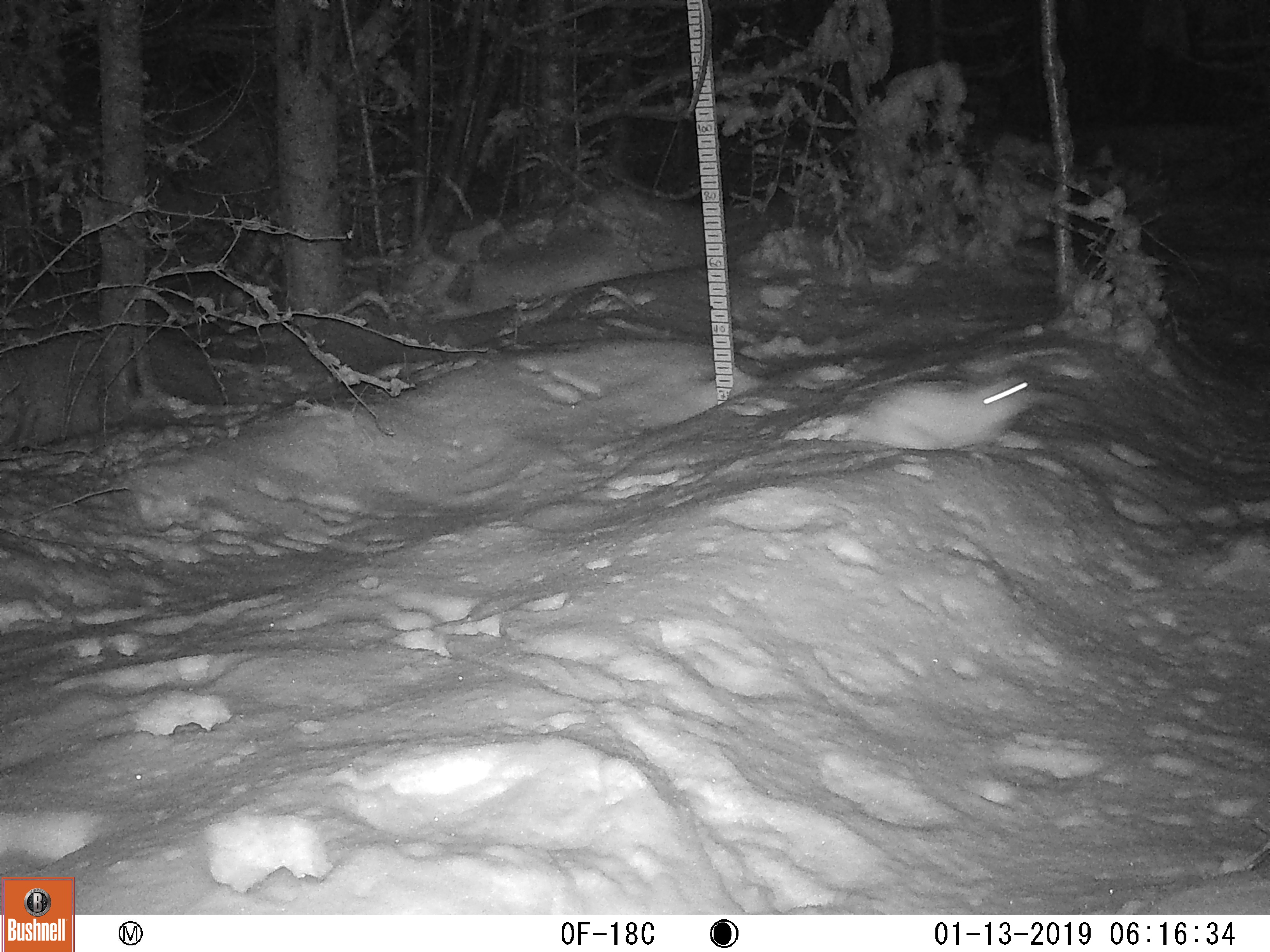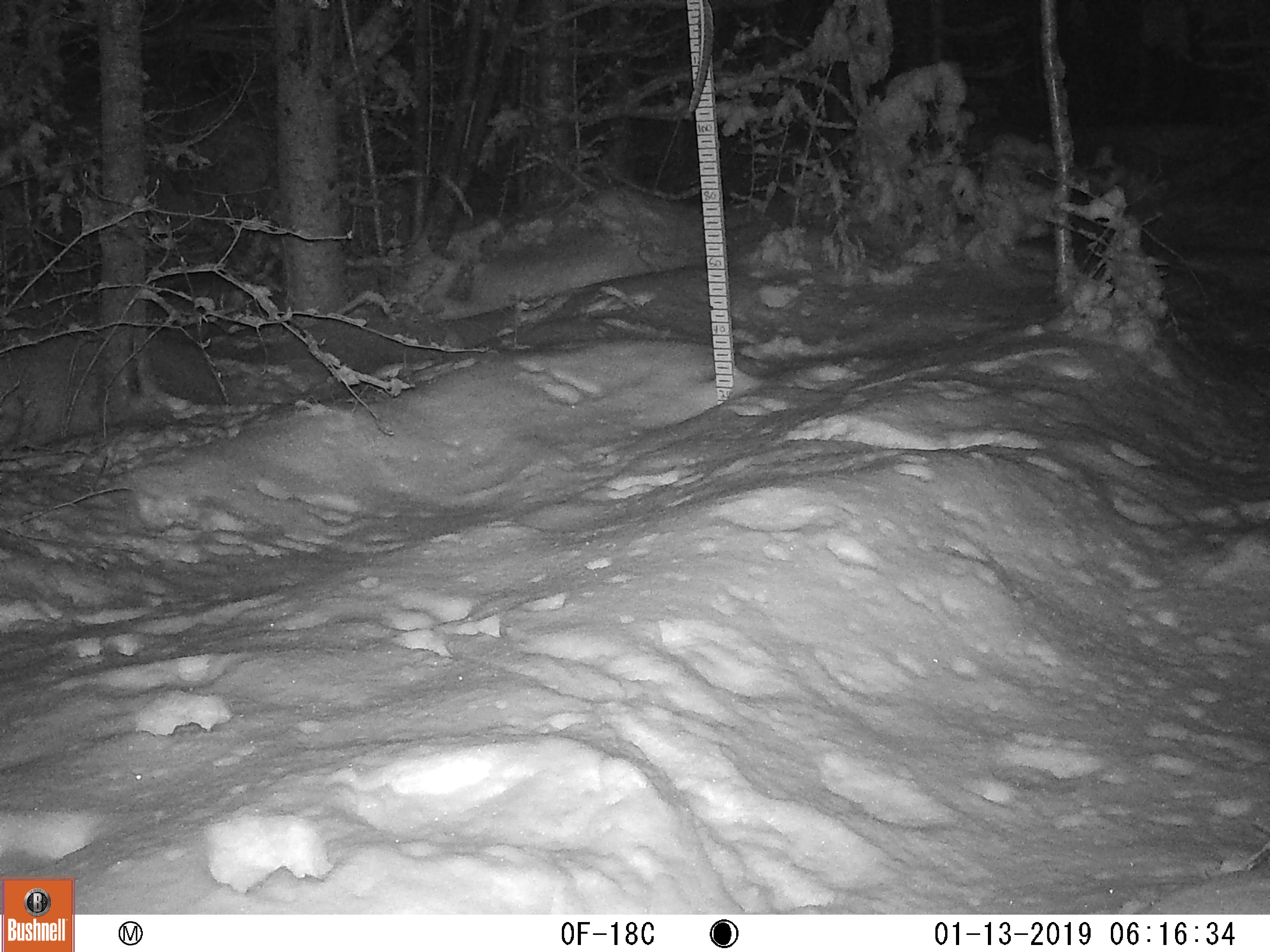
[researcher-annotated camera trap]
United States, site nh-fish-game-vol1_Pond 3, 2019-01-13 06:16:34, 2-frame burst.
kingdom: Animalia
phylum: Chordata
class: Mammalia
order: Lagomorpha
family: Leporidae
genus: Lepus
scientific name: Lepus americanus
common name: snowshoe hare